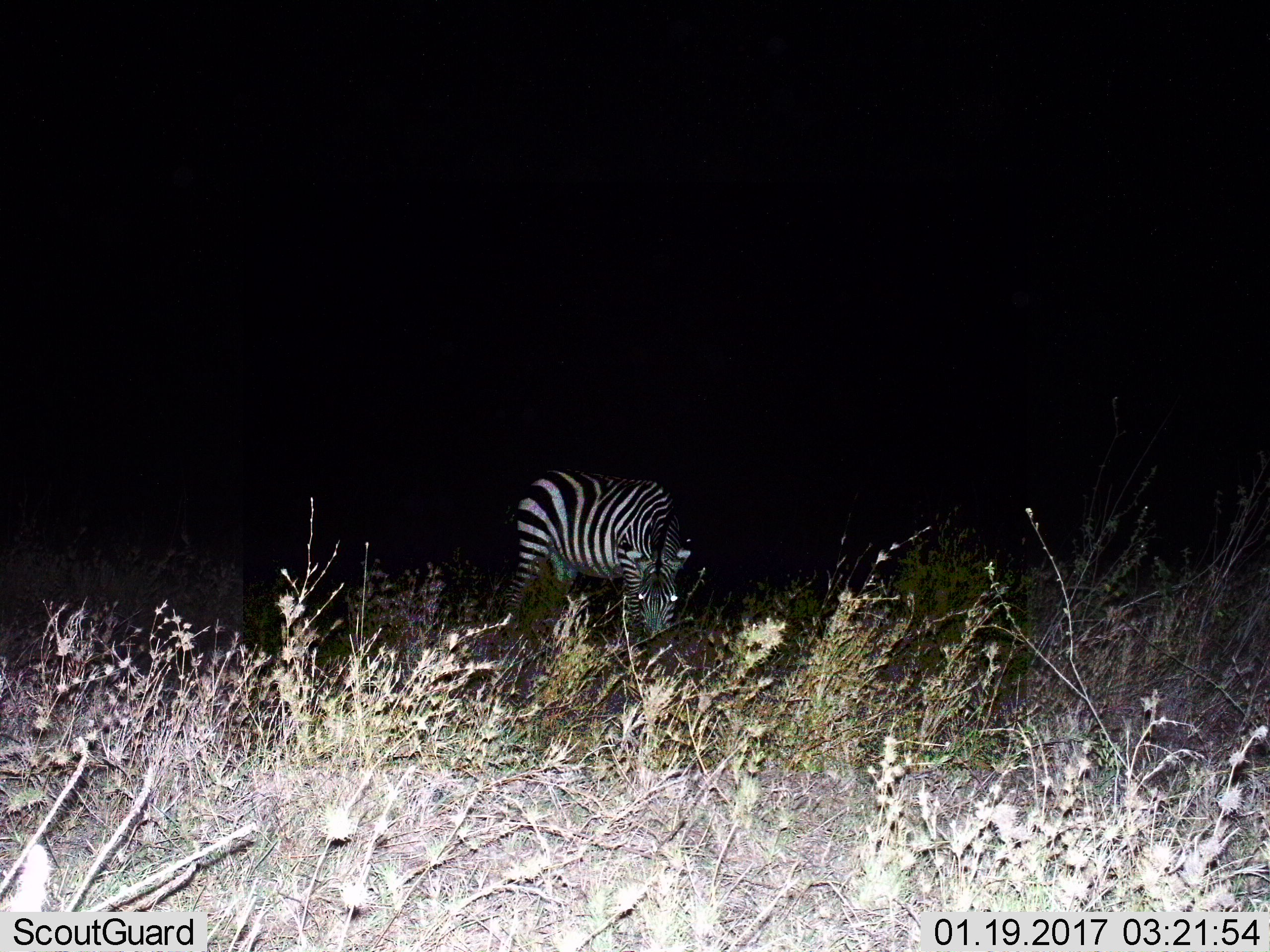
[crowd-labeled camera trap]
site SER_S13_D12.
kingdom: Animalia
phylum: Chordata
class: Mammalia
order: Perissodactyla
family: Equidae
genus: Equus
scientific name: Equus quagga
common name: plains zebra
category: zebraplains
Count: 1.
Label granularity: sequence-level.